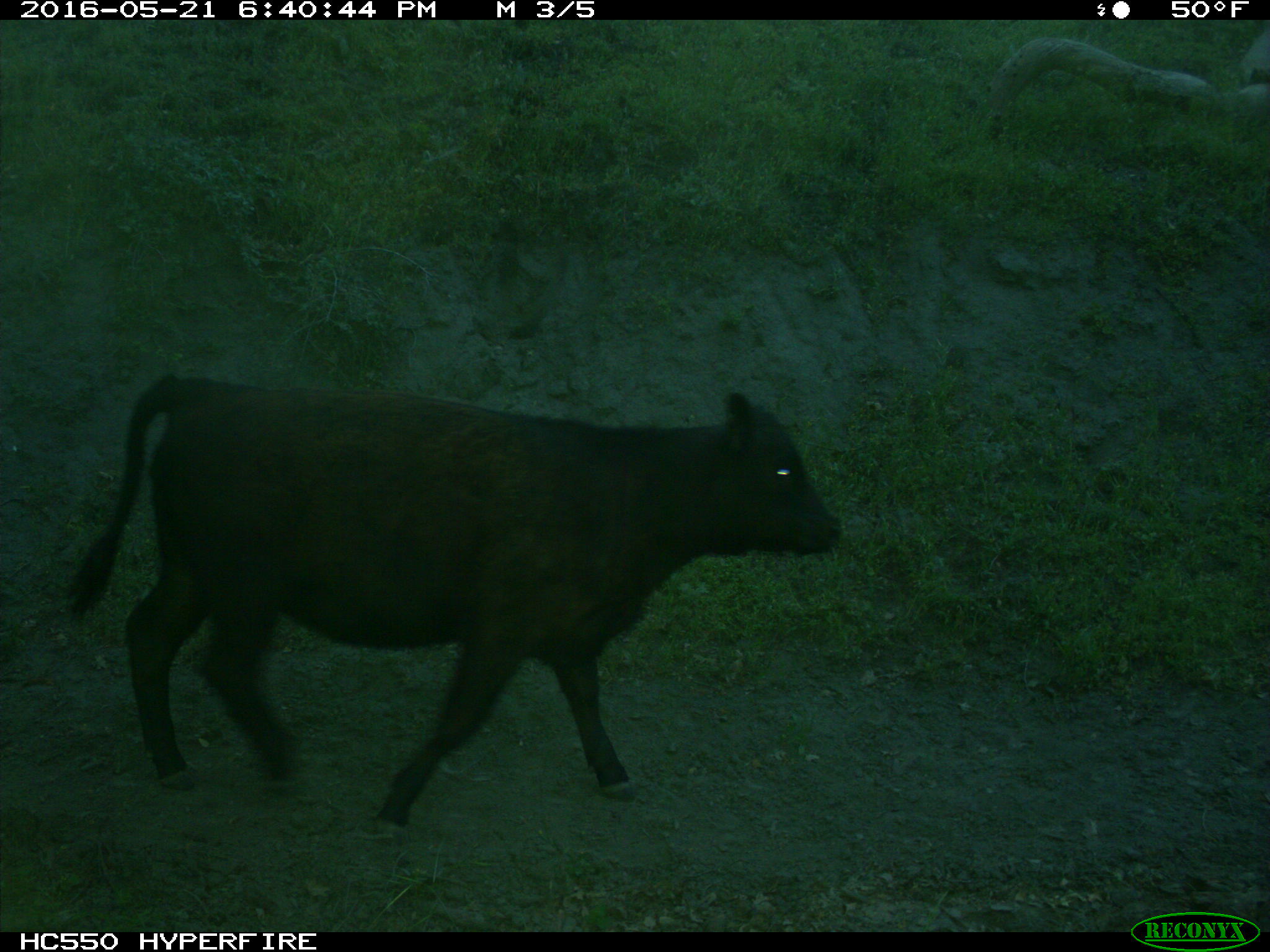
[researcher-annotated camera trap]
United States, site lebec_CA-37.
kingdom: Animalia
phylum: Chordata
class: Mammalia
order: Artiodactyla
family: Bovidae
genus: Bos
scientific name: Bos taurus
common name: domestic cow